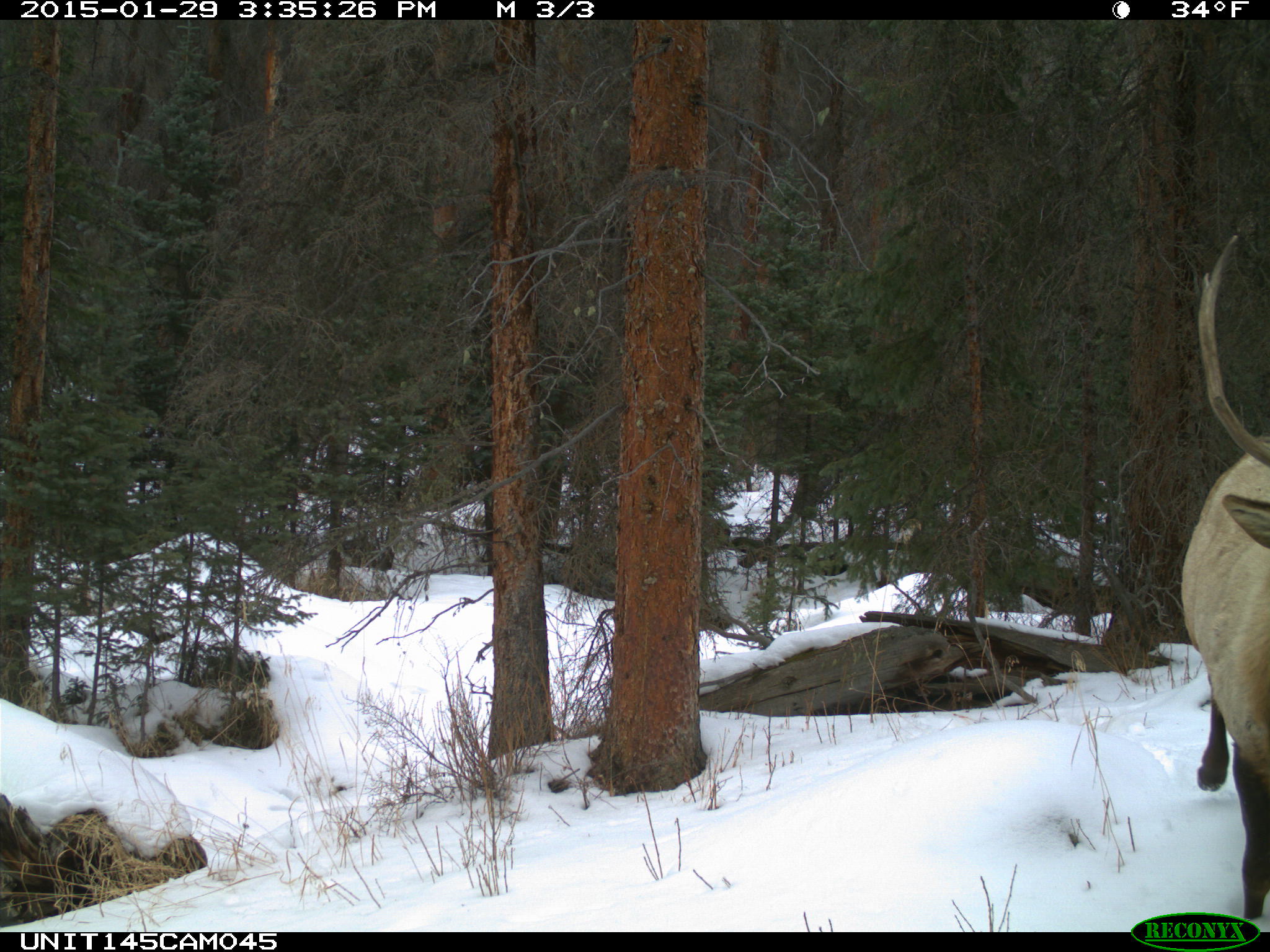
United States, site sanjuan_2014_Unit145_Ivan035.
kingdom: Animalia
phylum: Chordata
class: Mammalia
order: Artiodactyla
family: Cervidae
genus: Cervus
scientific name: Cervus elaphus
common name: red deer